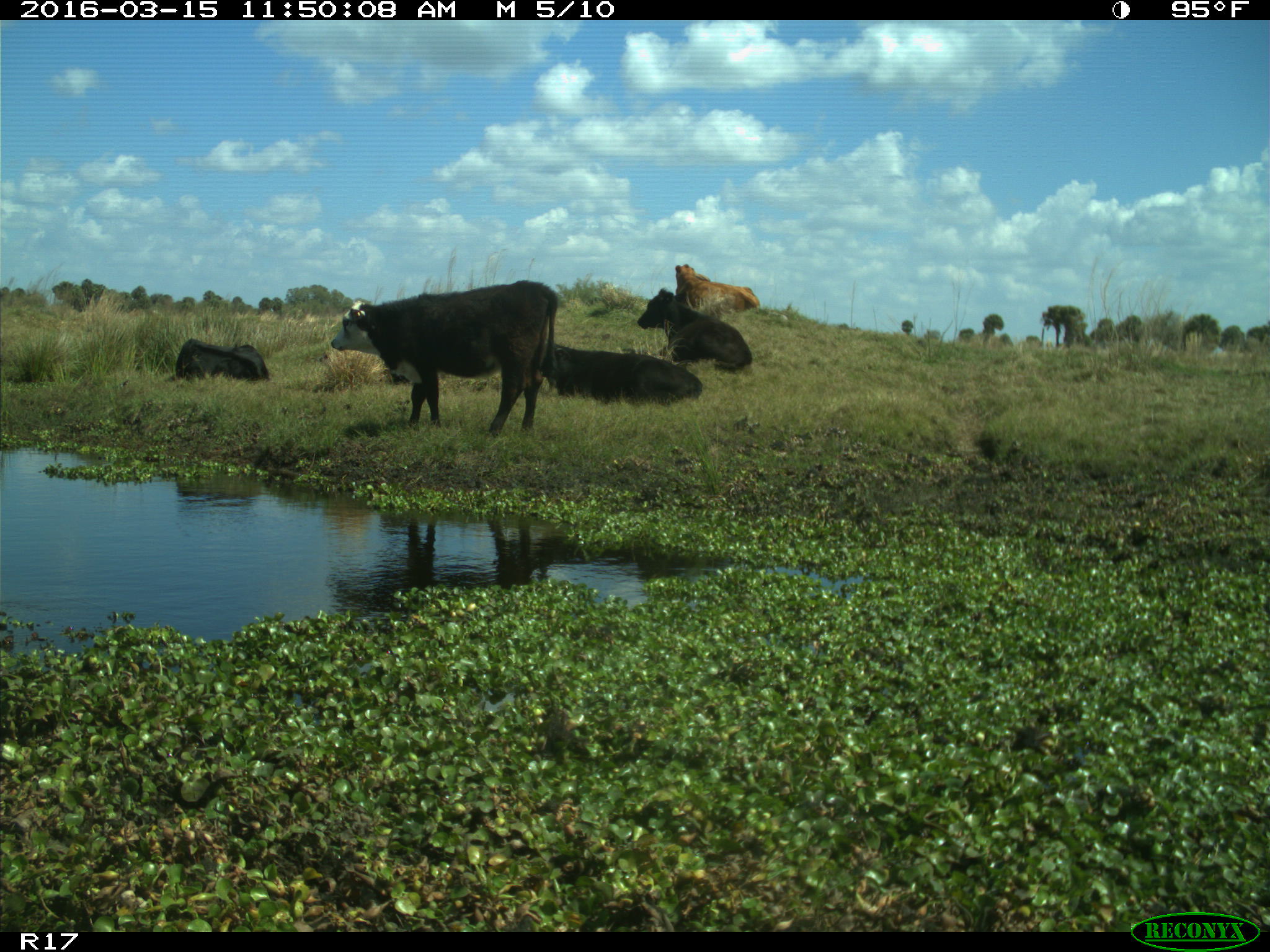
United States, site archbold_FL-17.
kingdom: Animalia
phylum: Chordata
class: Mammalia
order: Artiodactyla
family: Bovidae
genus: Bos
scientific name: Bos taurus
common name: domestic cow